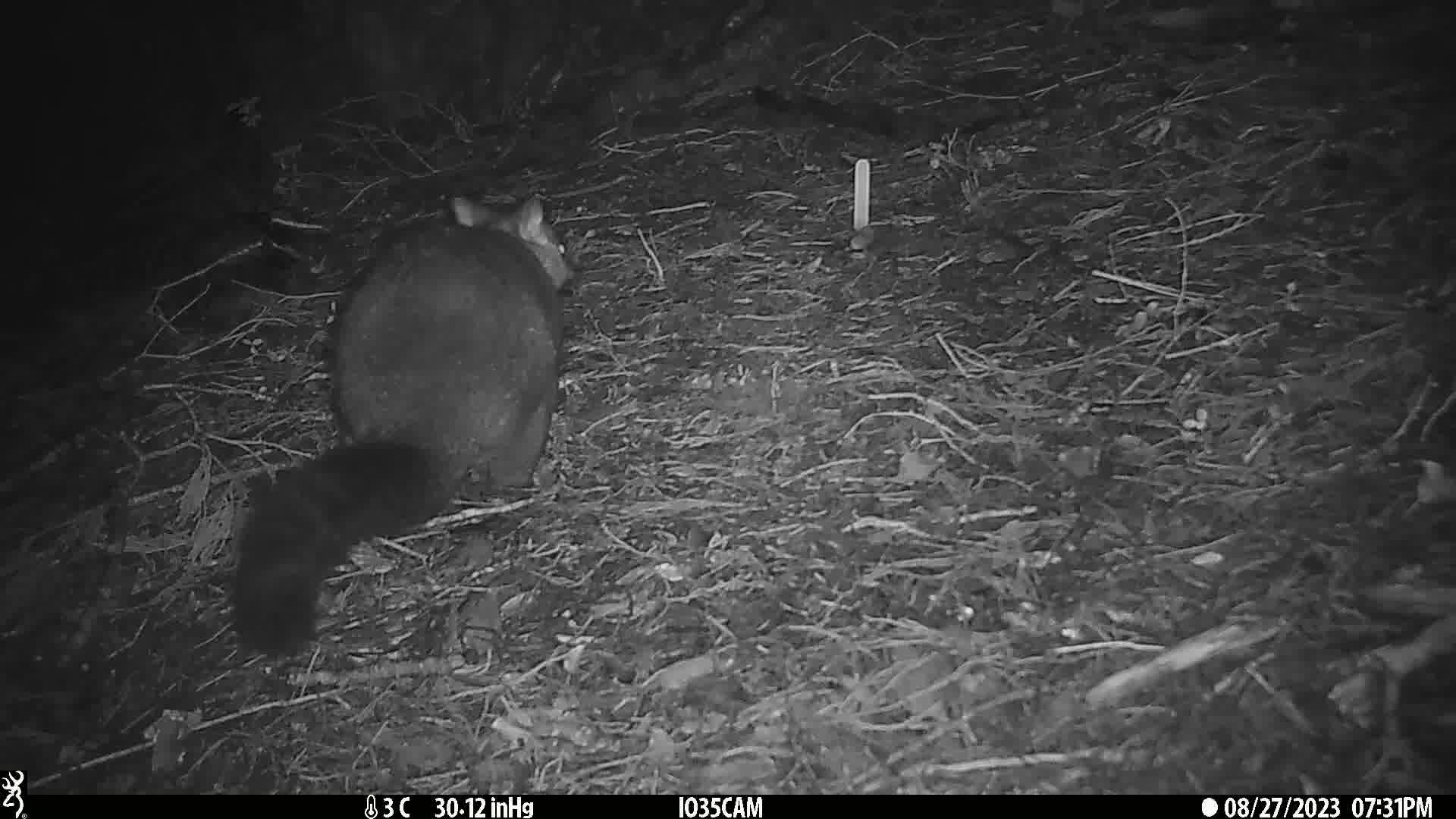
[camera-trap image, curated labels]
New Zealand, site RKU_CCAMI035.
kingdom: Animalia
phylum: Chordata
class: Mammalia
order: Diprotodontia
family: Phalangeridae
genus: Trichosurus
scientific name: Trichosurus vulpecula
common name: common brushtail possum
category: possum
Possum (common brushtail possum) (Trichosurus vulpecula).